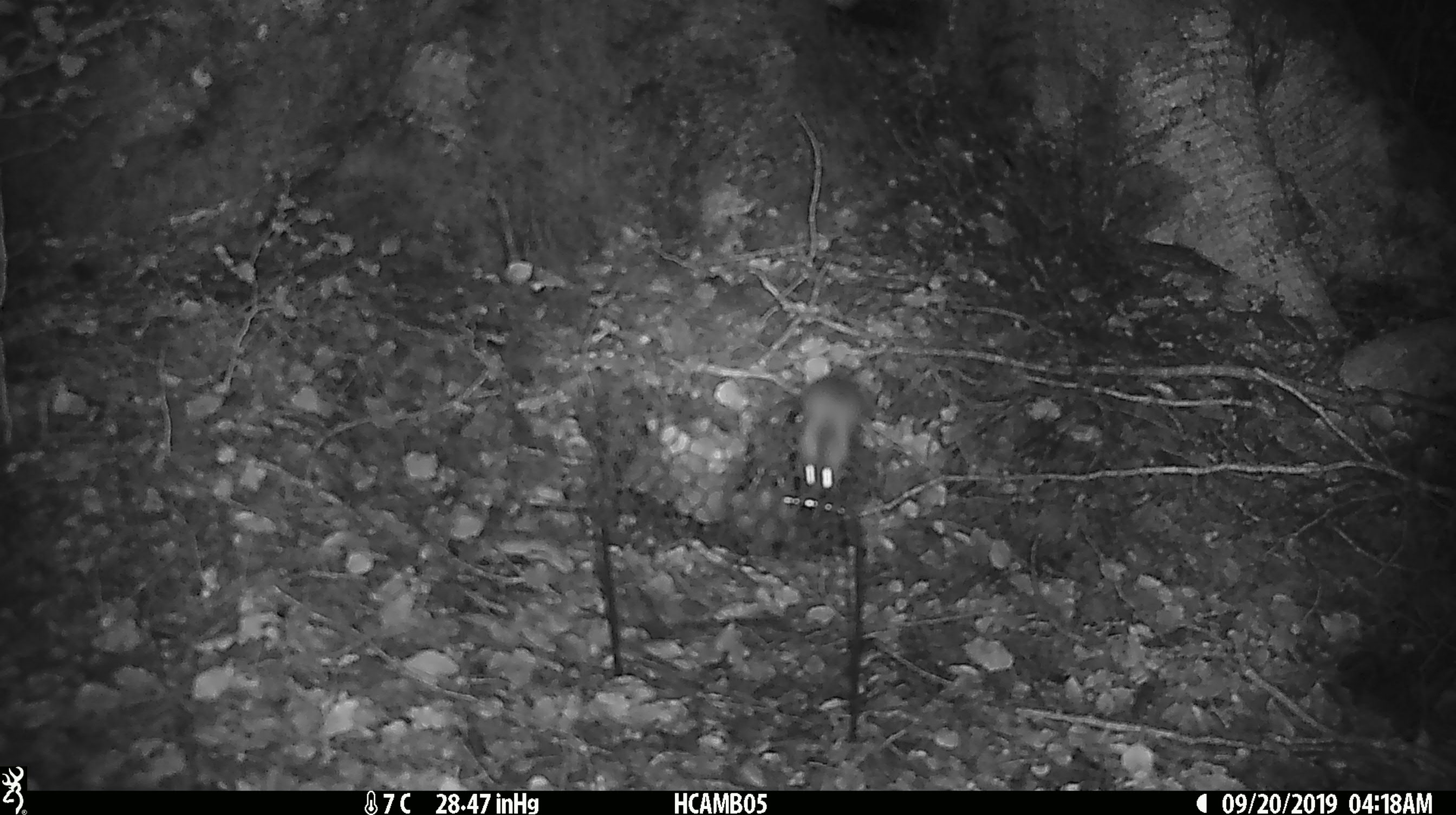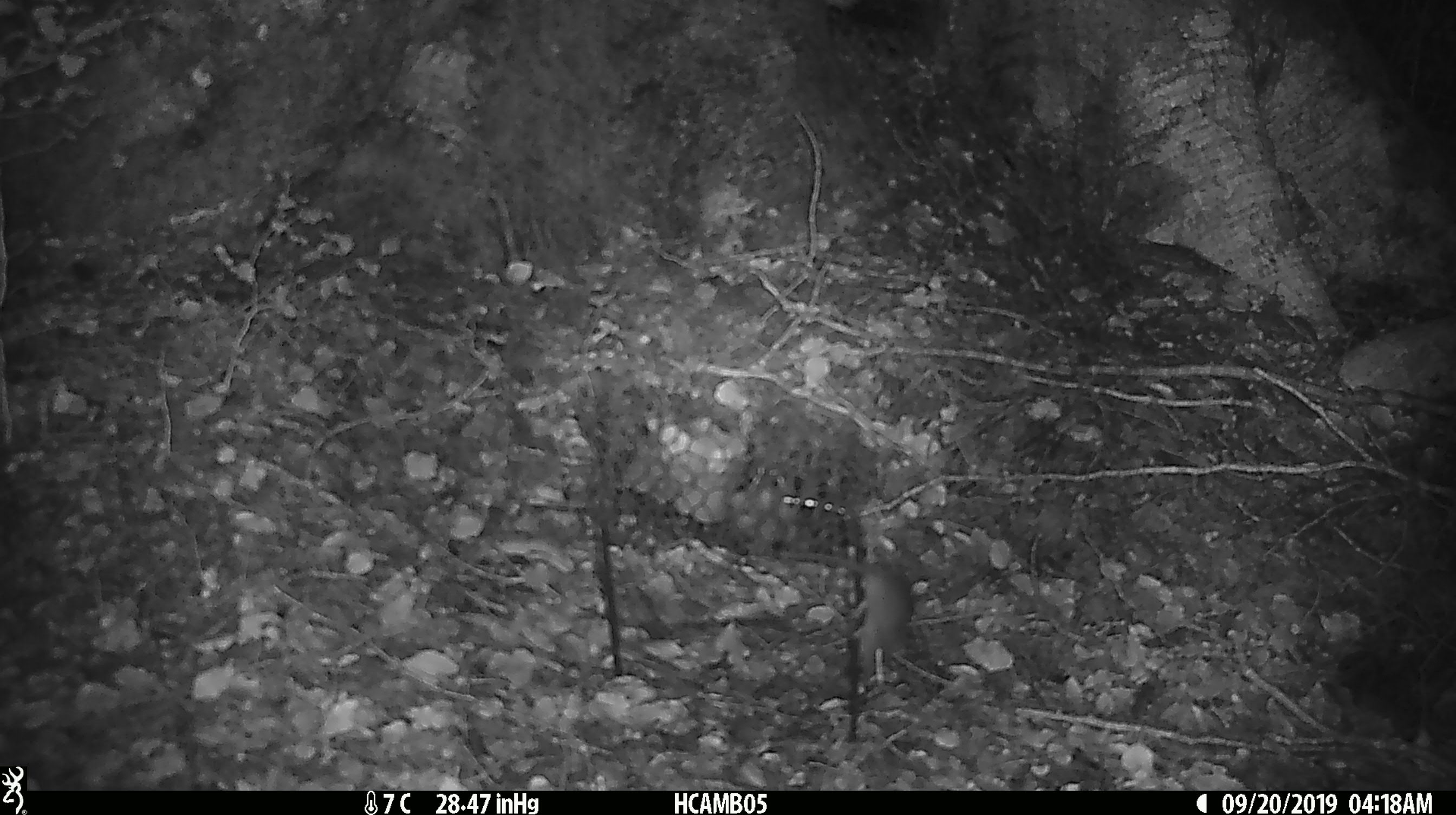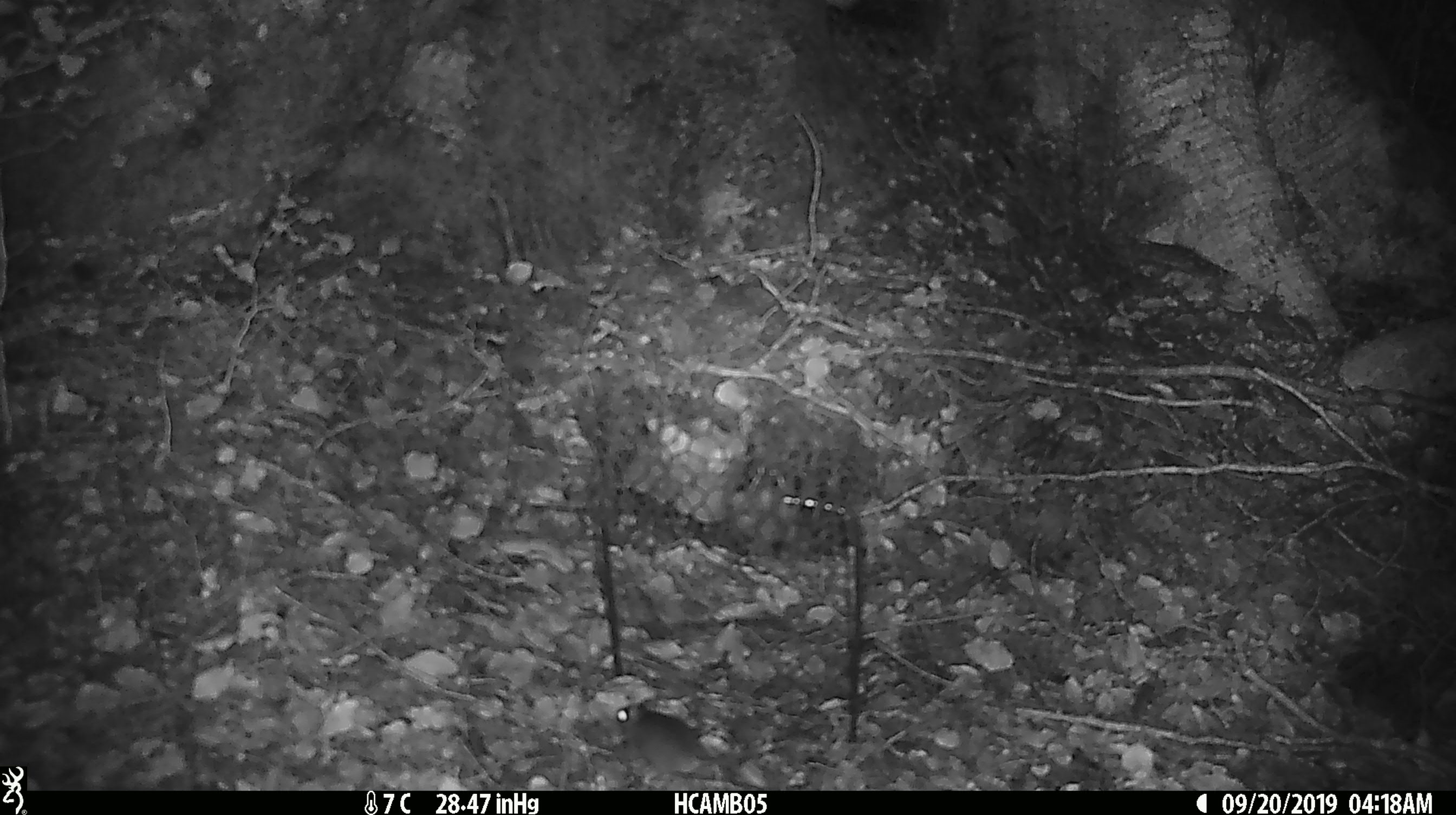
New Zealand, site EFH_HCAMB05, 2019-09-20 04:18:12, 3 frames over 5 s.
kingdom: Animalia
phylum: Chordata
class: Mammalia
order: Rodentia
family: Muridae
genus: Mus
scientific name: Mus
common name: mouse